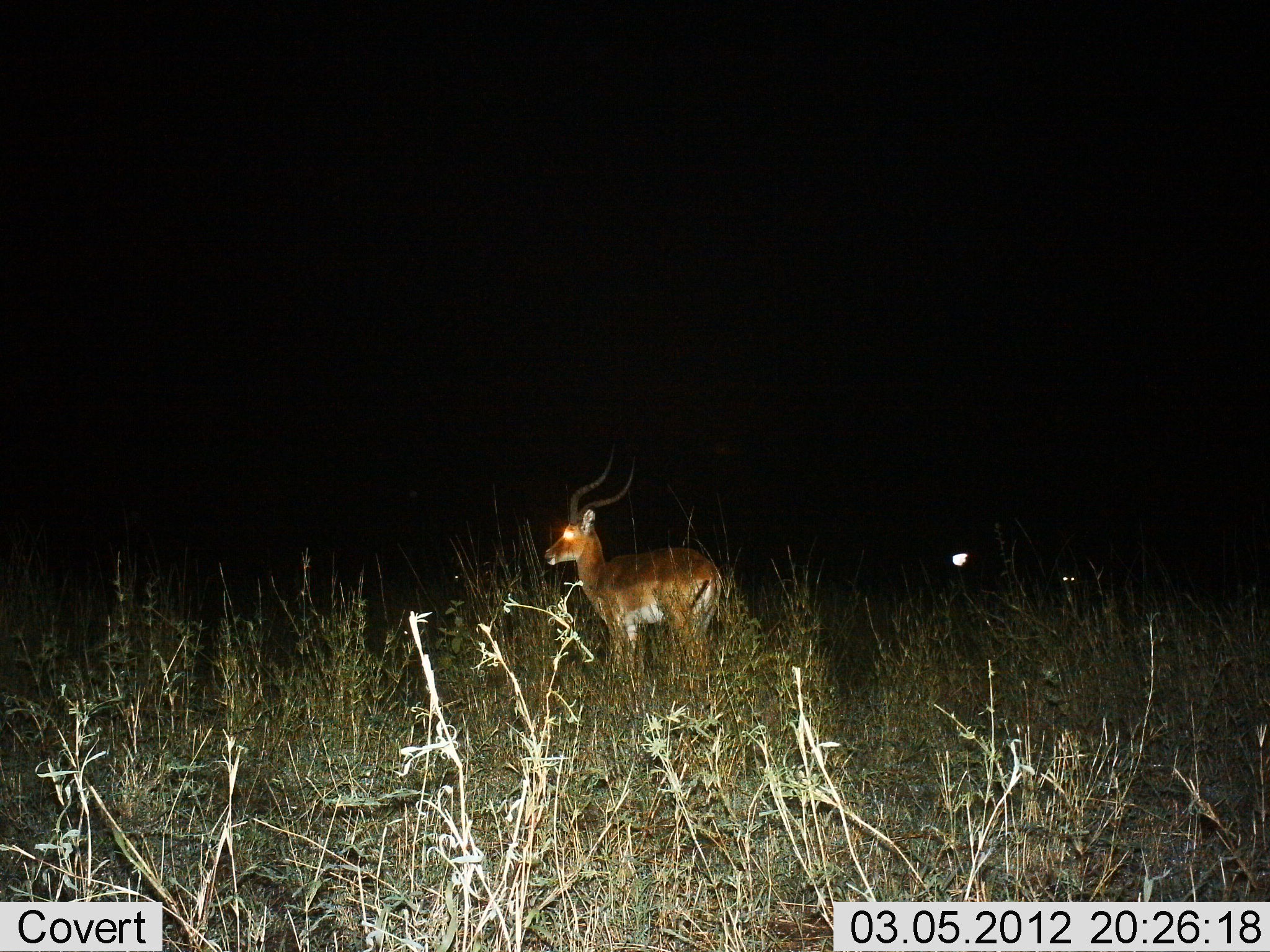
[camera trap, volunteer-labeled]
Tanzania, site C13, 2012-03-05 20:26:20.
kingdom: Animalia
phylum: Chordata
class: Mammalia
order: Artiodactyla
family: Bovidae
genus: Aepyceros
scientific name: Aepyceros melampus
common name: impala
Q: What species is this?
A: Impala (Aepyceros melampus).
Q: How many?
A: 1.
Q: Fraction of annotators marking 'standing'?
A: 100%.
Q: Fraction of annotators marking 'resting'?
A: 0%.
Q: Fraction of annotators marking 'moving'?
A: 0%.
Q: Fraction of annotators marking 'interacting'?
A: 0%.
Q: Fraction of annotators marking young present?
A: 0%.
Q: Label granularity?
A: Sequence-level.